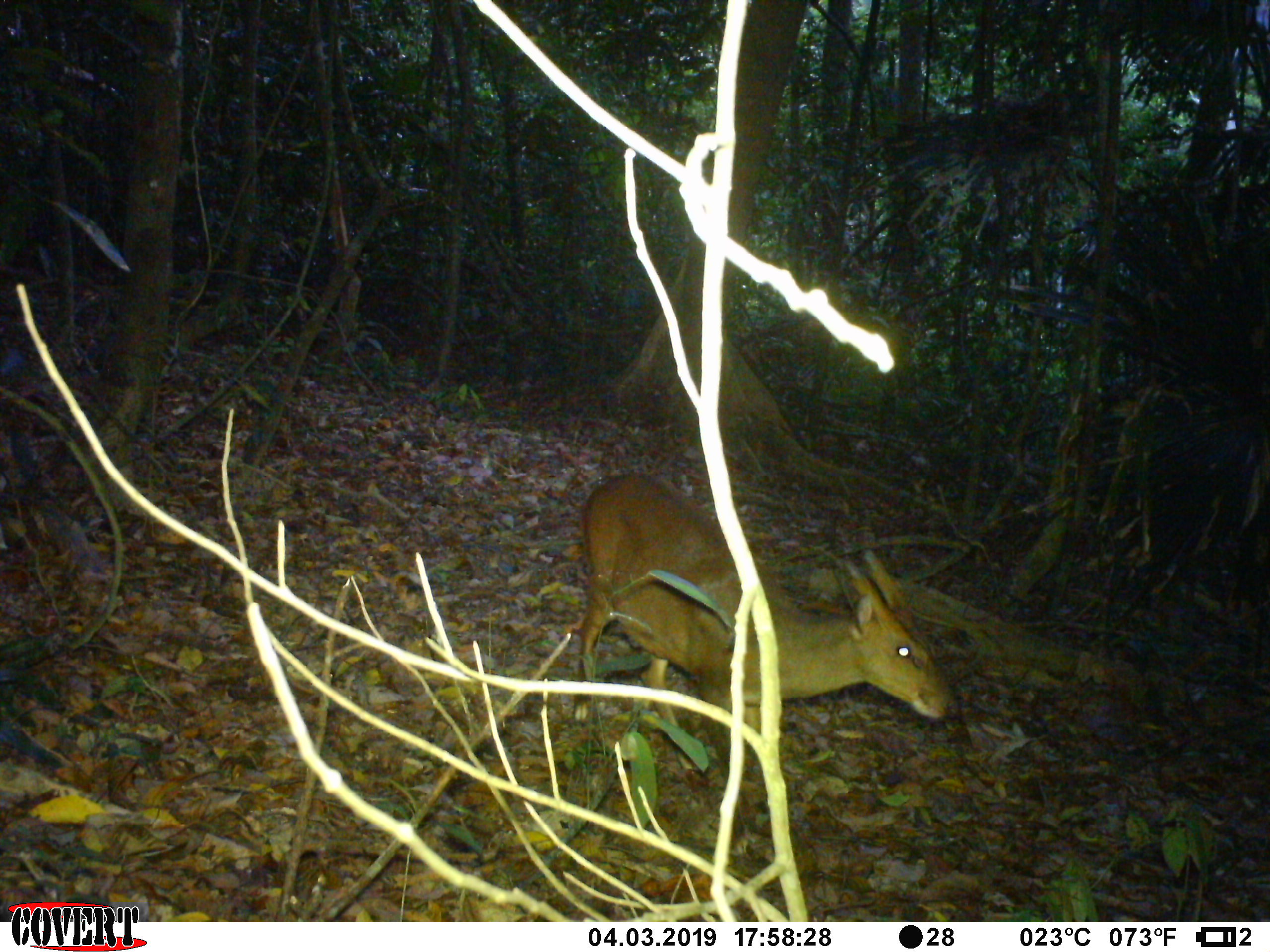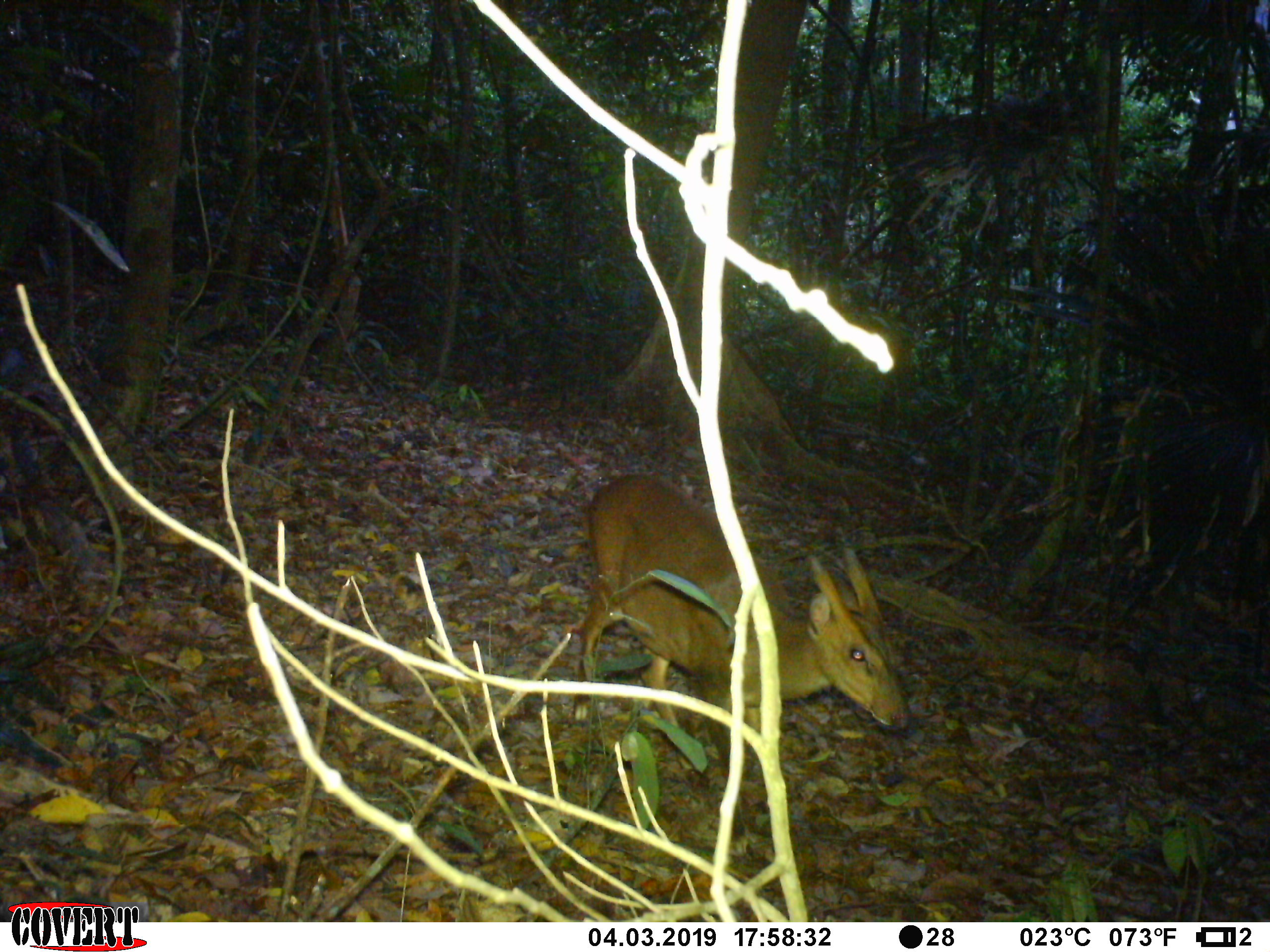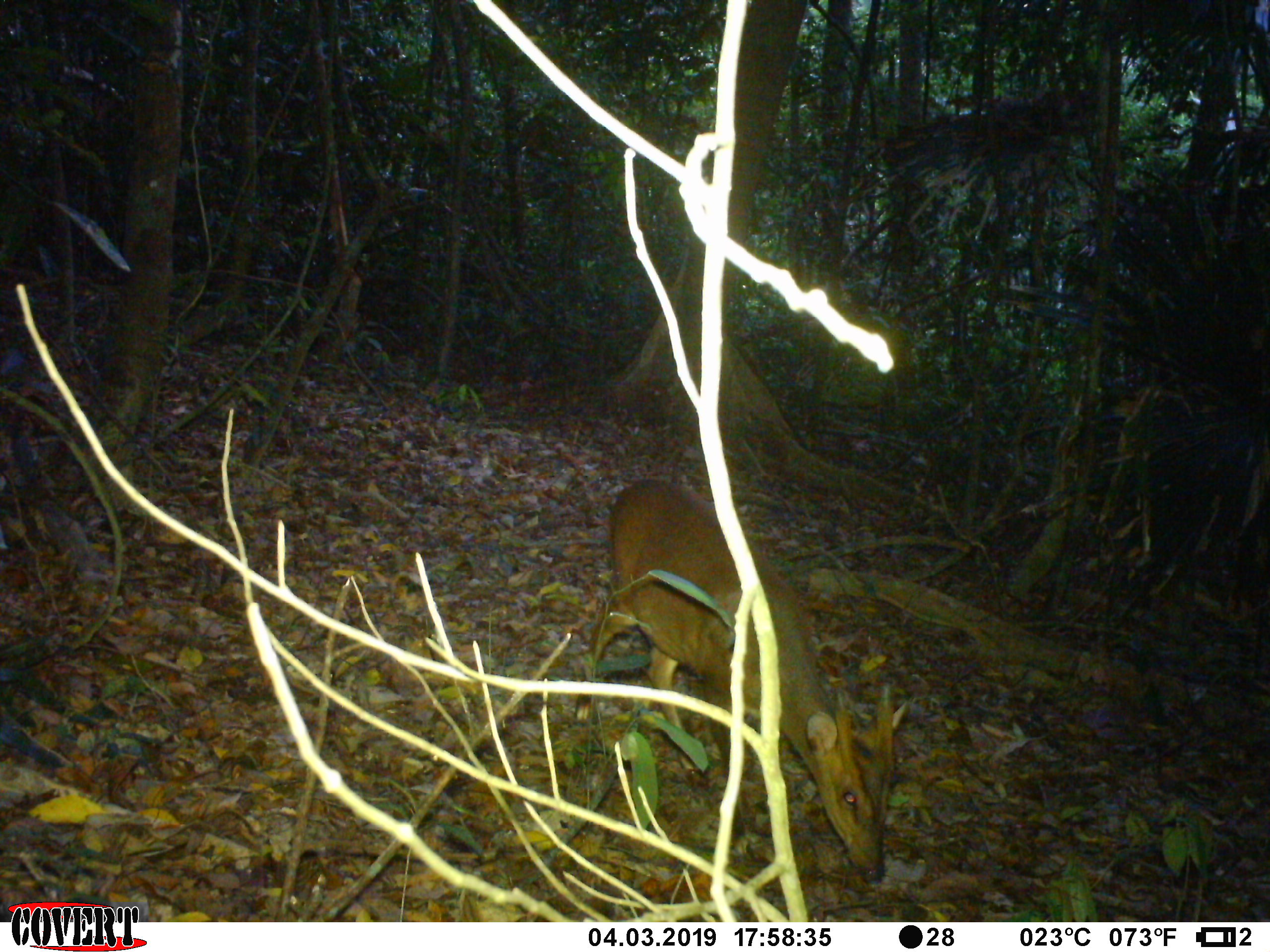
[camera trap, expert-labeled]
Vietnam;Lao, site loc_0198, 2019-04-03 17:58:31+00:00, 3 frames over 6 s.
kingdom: Animalia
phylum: Chordata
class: Mammalia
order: Artiodactyla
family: Cervidae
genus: Muntiacus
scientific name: Muntiacus vuquangensis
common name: large-antlered muntjac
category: large antlered muntjac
Large antlered muntjac (large-antlered muntjac) (Muntiacus vuquangensis). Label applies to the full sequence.